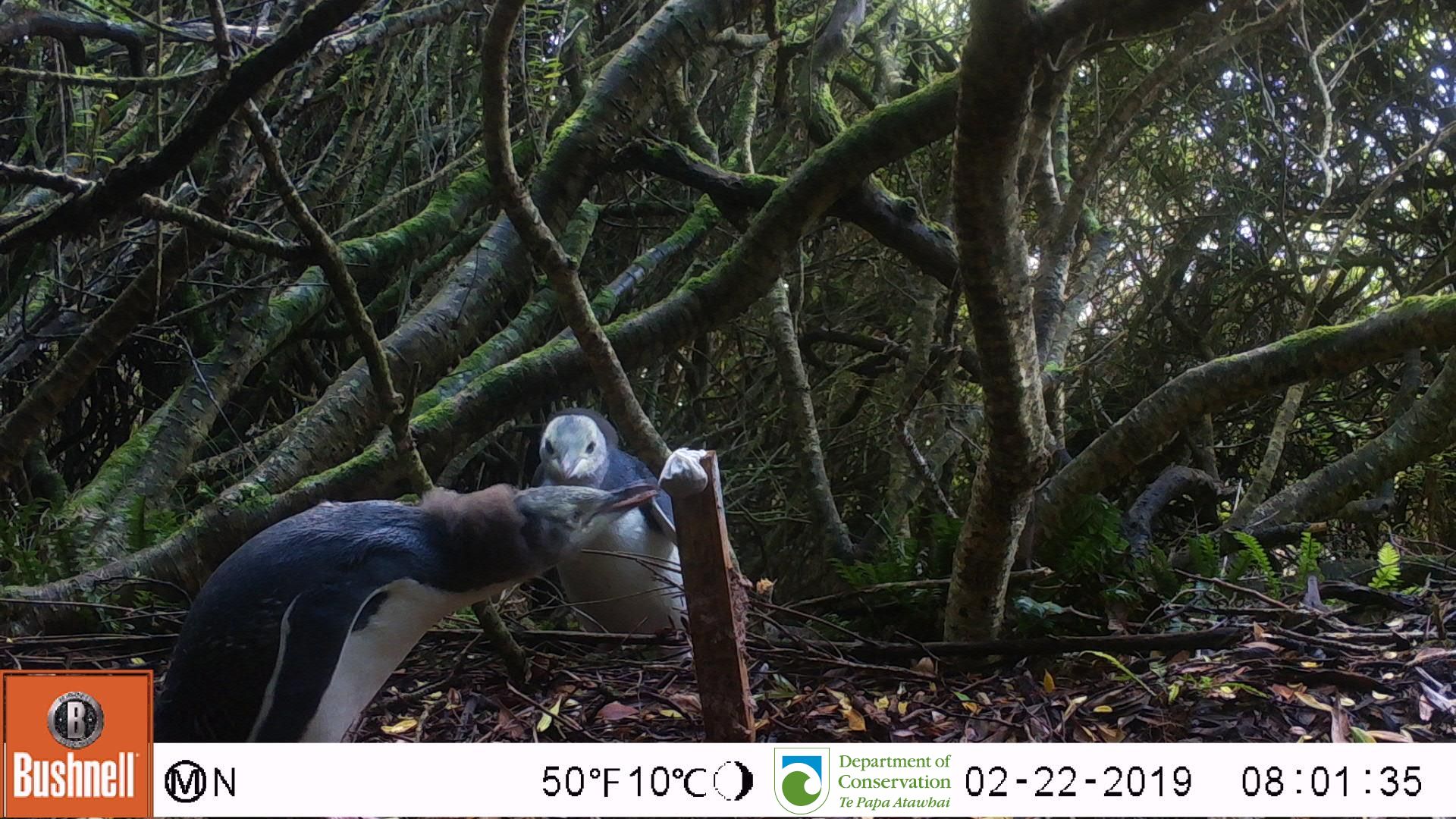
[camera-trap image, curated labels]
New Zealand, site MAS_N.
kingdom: Animalia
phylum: Chordata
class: Aves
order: Sphenisciformes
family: Spheniscidae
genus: Megadyptes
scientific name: Megadyptes antipodes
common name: yellow-eyed penguin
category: yellow eyed penguin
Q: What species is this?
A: Yellow eyed penguin (yellow-eyed penguin) (Megadyptes antipodes).